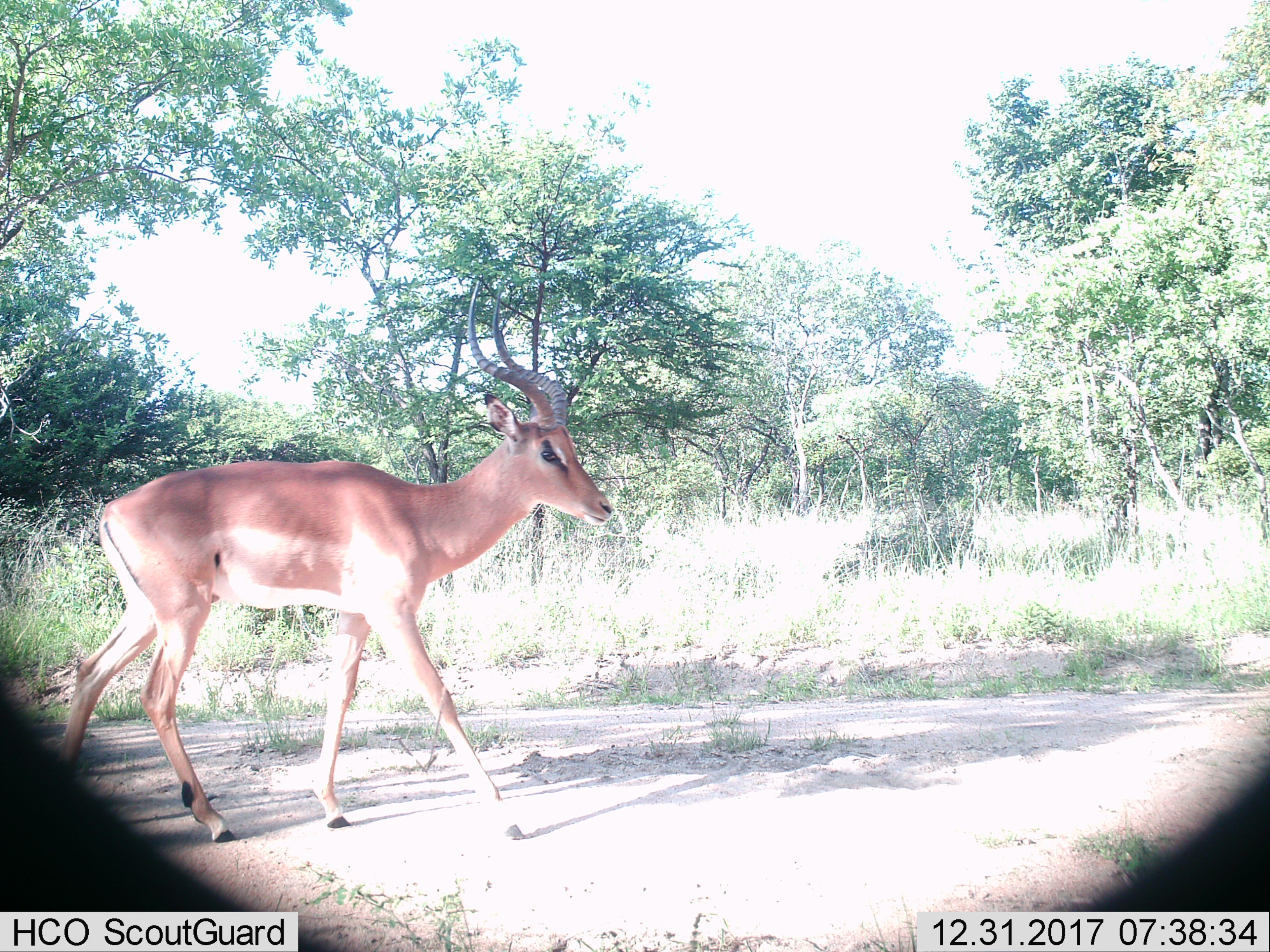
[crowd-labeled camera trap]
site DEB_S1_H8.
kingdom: Animalia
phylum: Chordata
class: Mammalia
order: Artiodactyla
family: Bovidae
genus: Aepyceros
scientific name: Aepyceros melampus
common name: impala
Impala (Aepyceros melampus), count 1. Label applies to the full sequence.